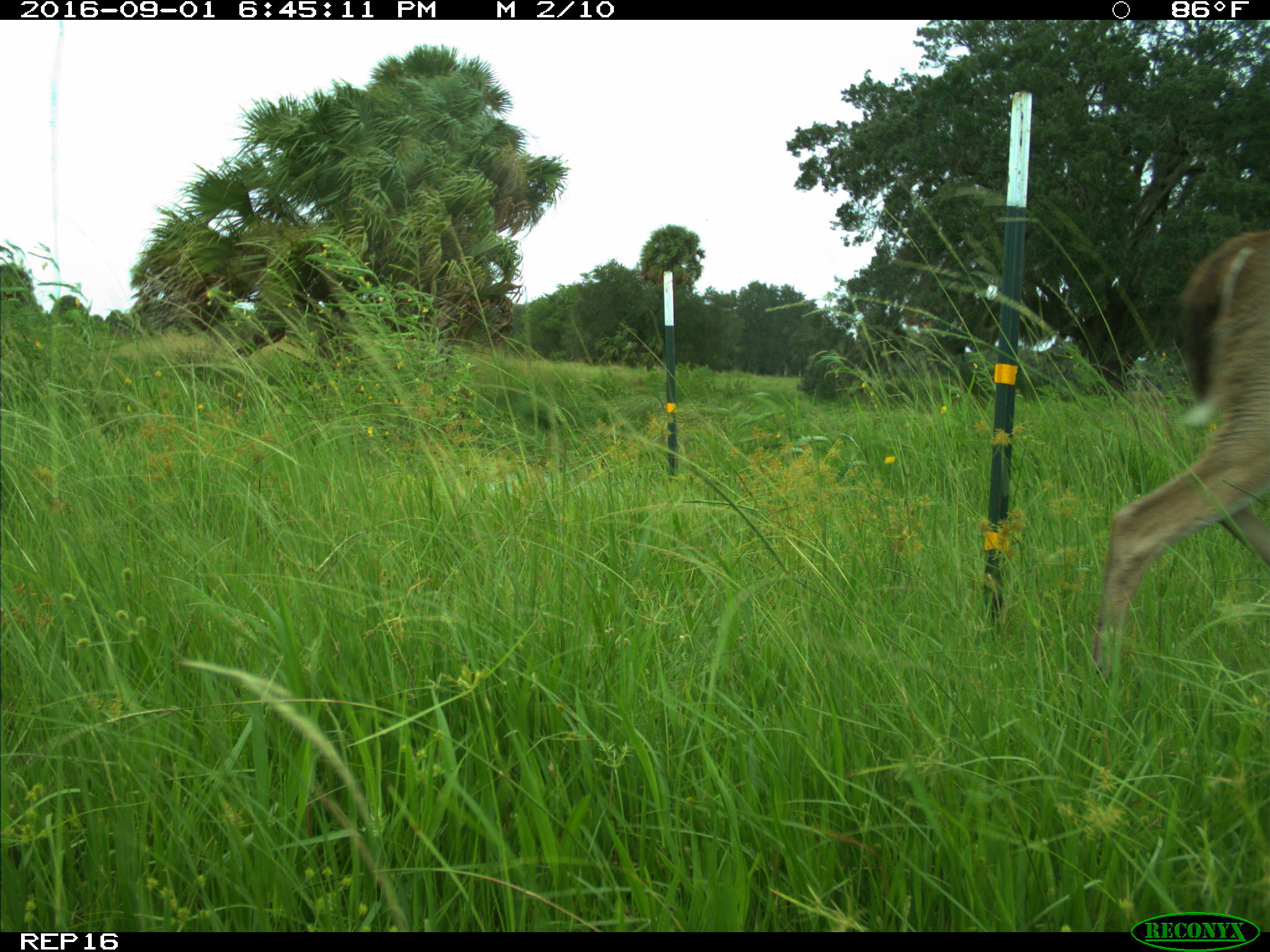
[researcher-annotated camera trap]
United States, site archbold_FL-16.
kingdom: Animalia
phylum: Chordata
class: Mammalia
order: Artiodactyla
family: Cervidae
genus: Odocoileus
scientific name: Odocoileus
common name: deer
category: unidentified deer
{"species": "unidentified deer (deer) (Odocoileus)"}